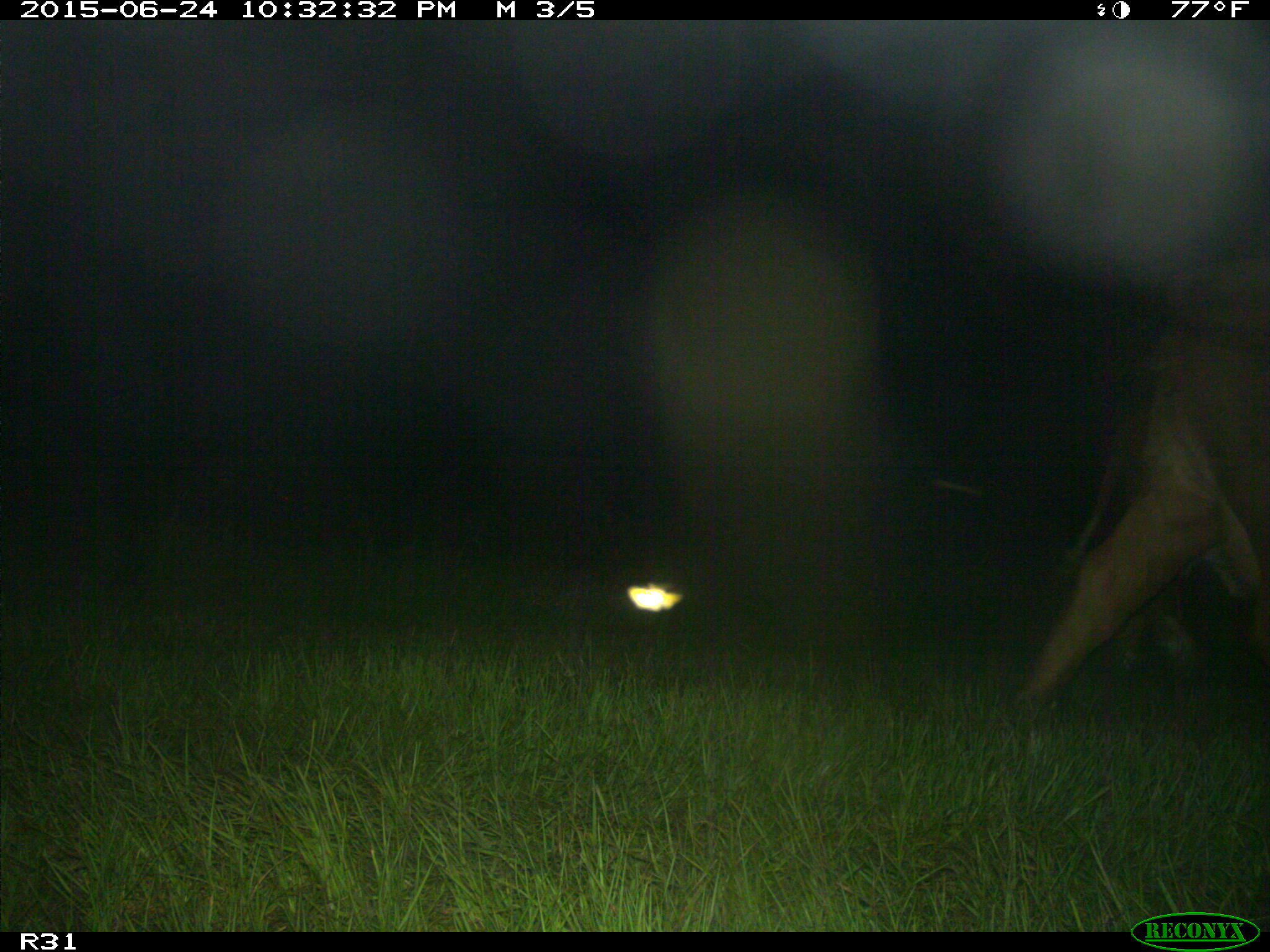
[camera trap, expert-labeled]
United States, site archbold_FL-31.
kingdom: Animalia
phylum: Chordata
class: Mammalia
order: Artiodactyla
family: Bovidae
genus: Bos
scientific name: Bos taurus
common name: domestic cow